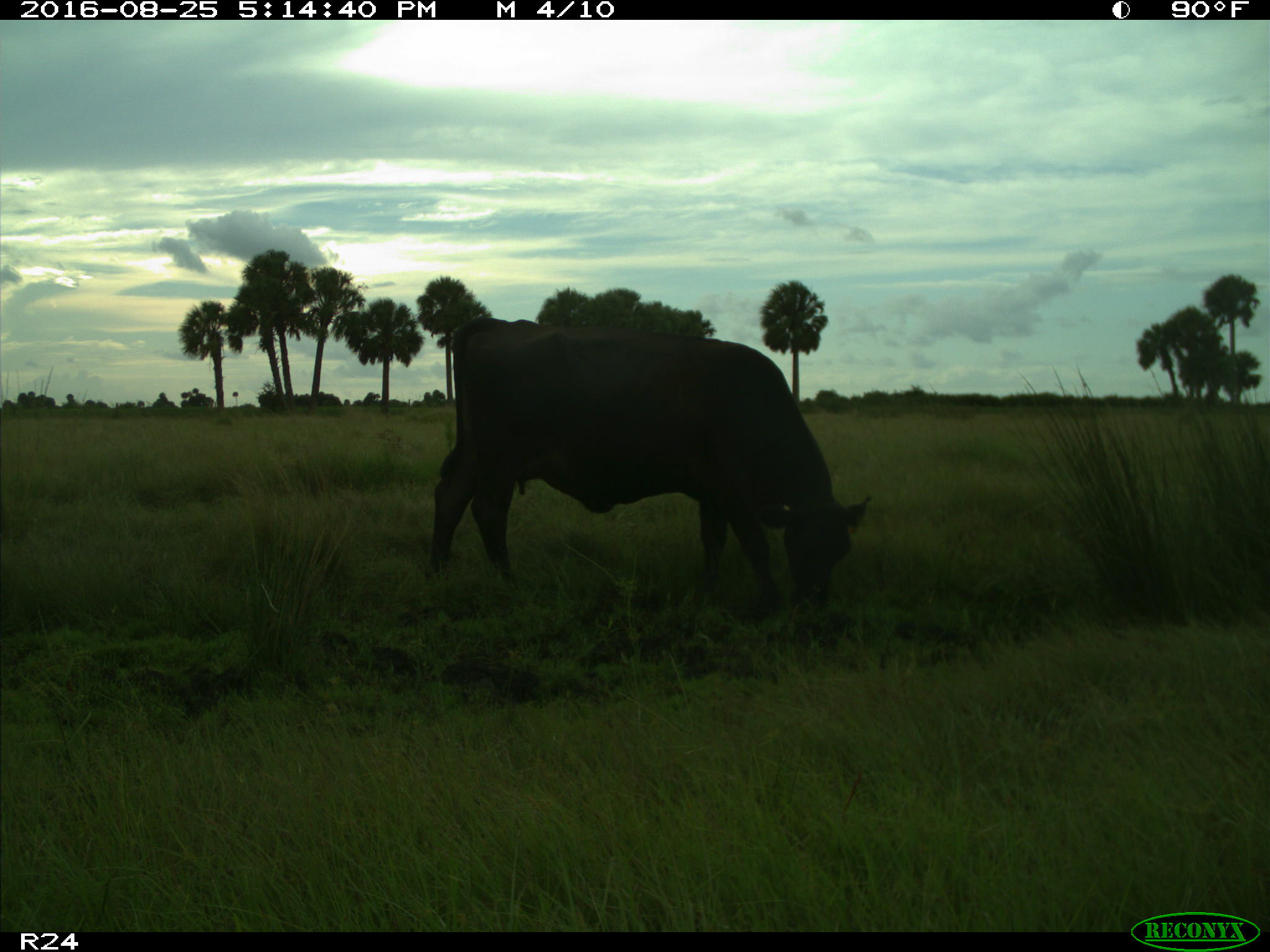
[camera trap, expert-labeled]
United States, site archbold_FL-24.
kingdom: Animalia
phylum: Chordata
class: Mammalia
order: Artiodactyla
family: Bovidae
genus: Bos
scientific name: Bos taurus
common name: domestic cow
Bos taurus (domestic cow).